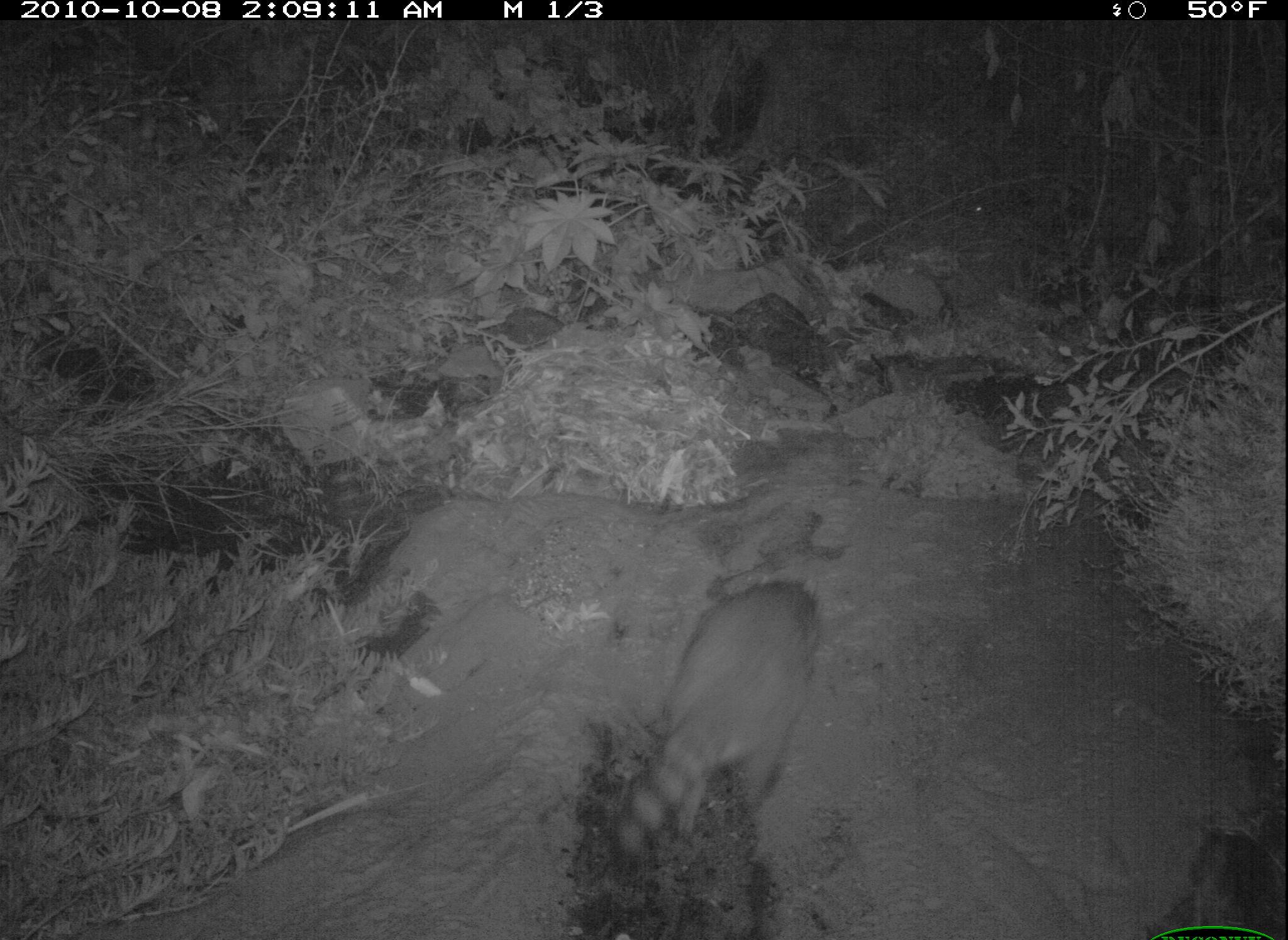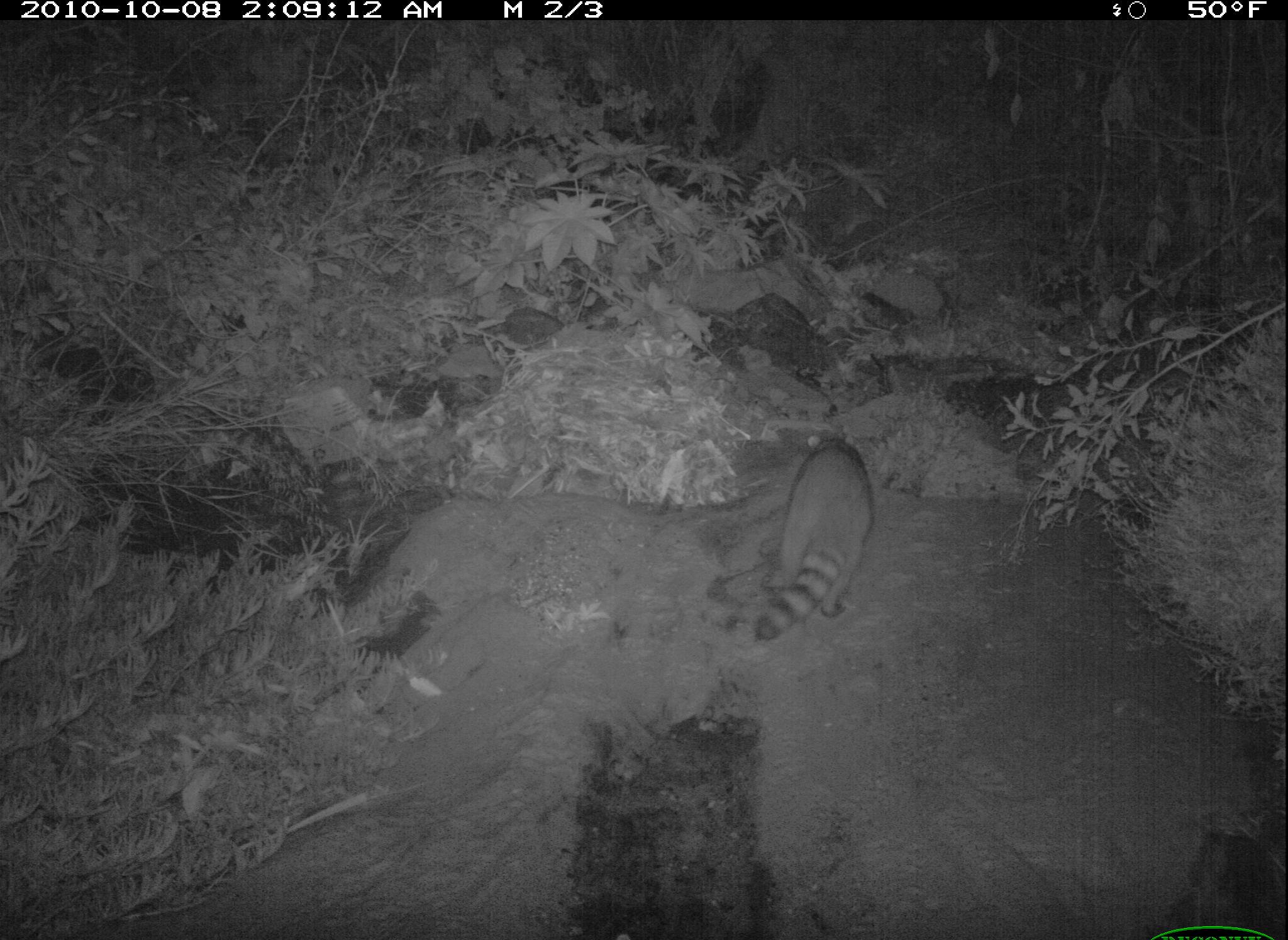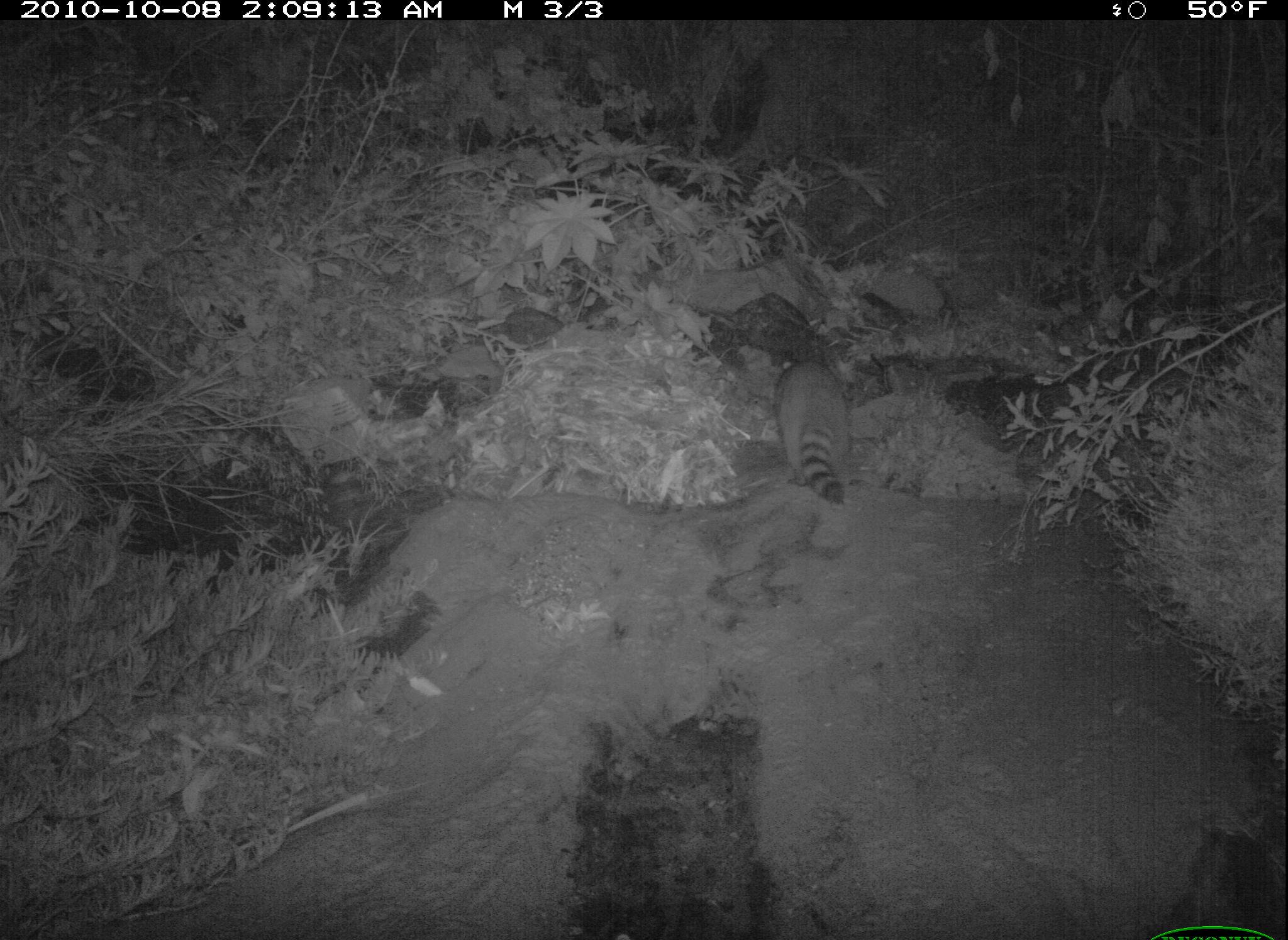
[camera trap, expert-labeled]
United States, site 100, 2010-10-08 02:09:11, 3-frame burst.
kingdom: Animalia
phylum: Chordata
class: Mammalia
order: Carnivora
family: Procyonidae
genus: Procyon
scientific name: Procyon lotor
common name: raccoon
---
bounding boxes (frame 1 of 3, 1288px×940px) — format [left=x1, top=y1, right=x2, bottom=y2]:
raccoon: [left=604, top=548, right=855, bottom=902]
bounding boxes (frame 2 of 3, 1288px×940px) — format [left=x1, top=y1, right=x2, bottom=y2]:
raccoon: [left=731, top=398, right=897, bottom=675]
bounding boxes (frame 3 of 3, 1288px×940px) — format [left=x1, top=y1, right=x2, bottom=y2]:
raccoon: [left=764, top=342, right=861, bottom=508]